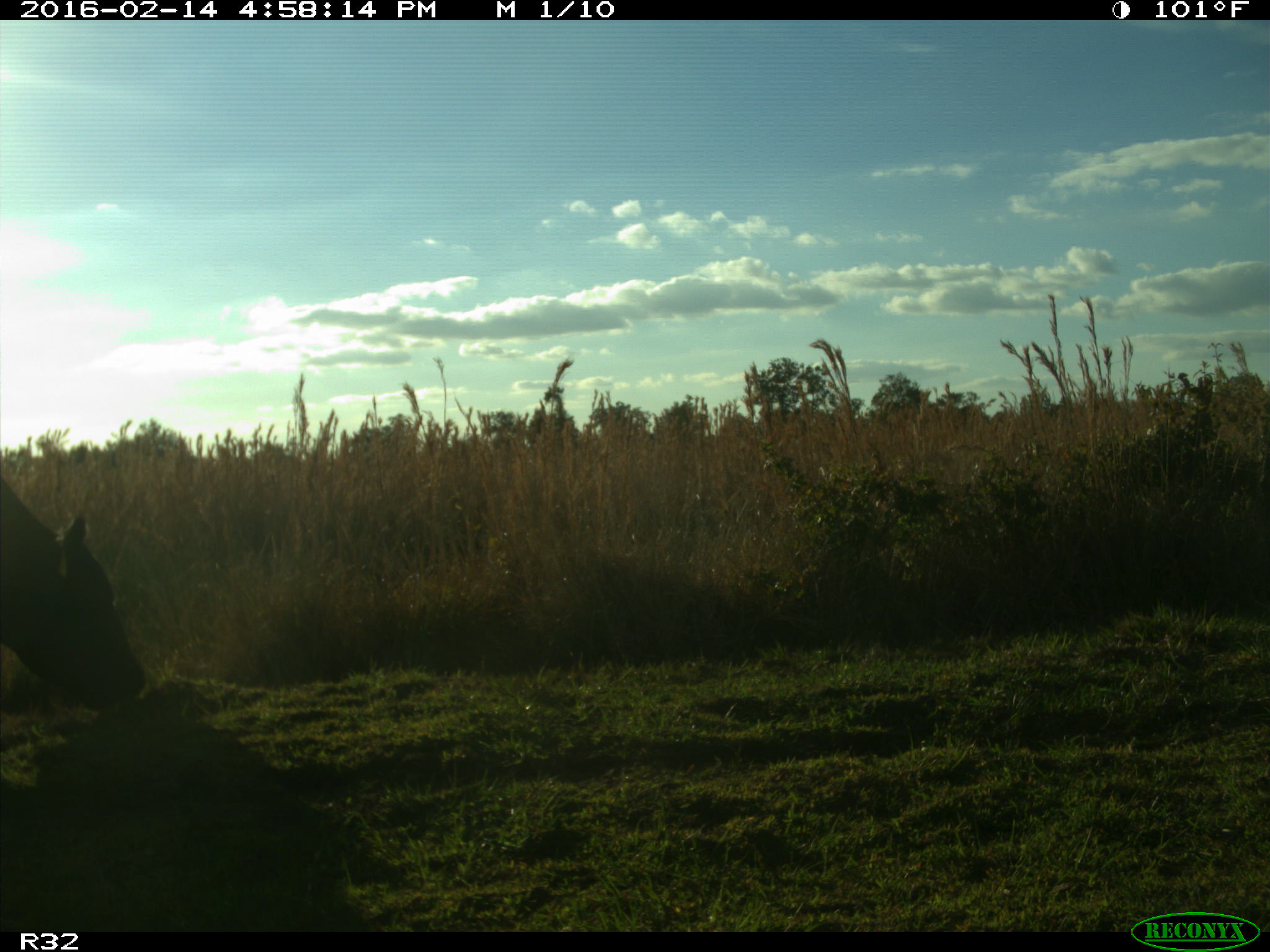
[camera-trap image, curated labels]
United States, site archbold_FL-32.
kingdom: Animalia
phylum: Chordata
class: Mammalia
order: Artiodactyla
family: Bovidae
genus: Bos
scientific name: Bos taurus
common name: domestic cow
Bos taurus (domestic cow).